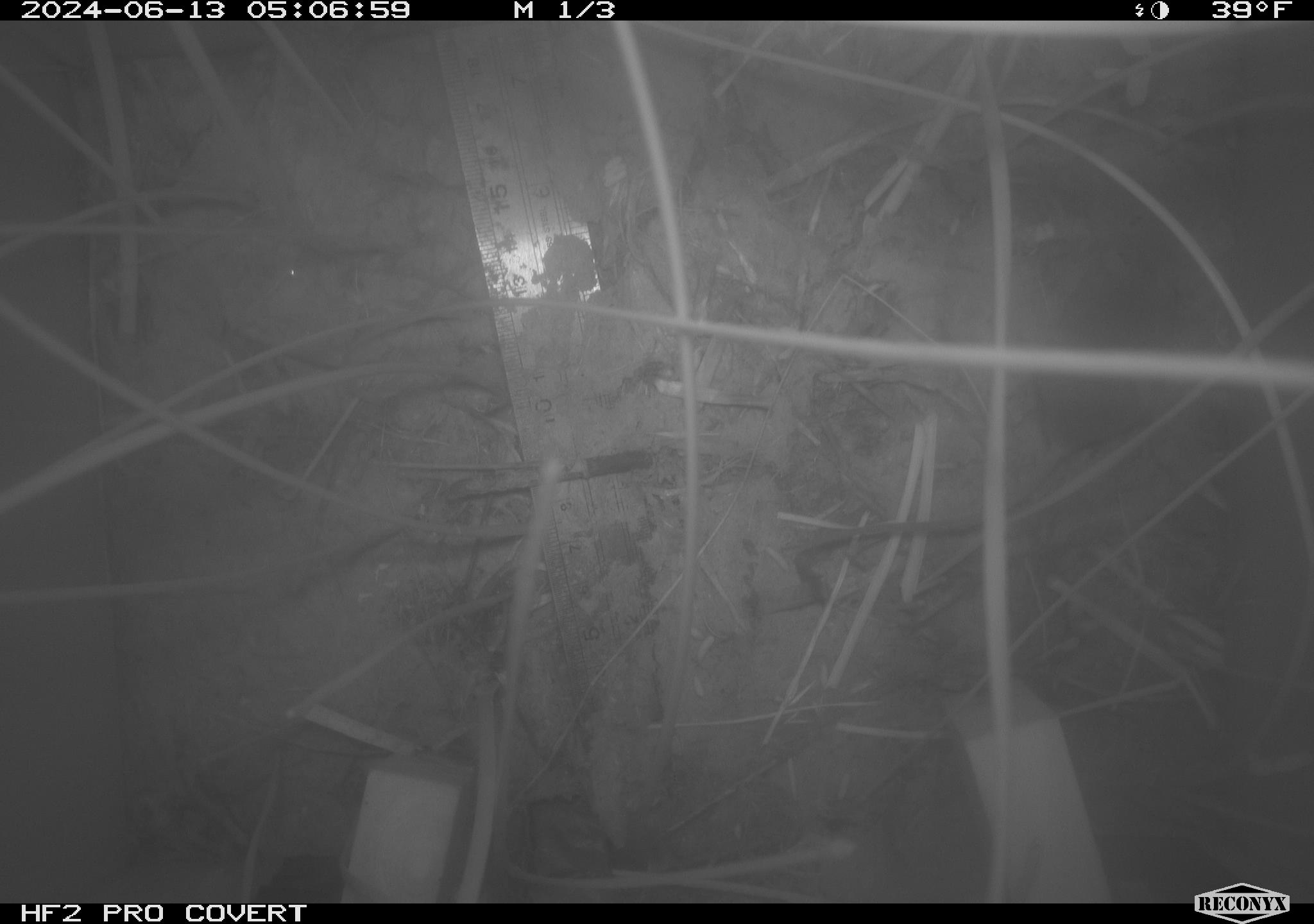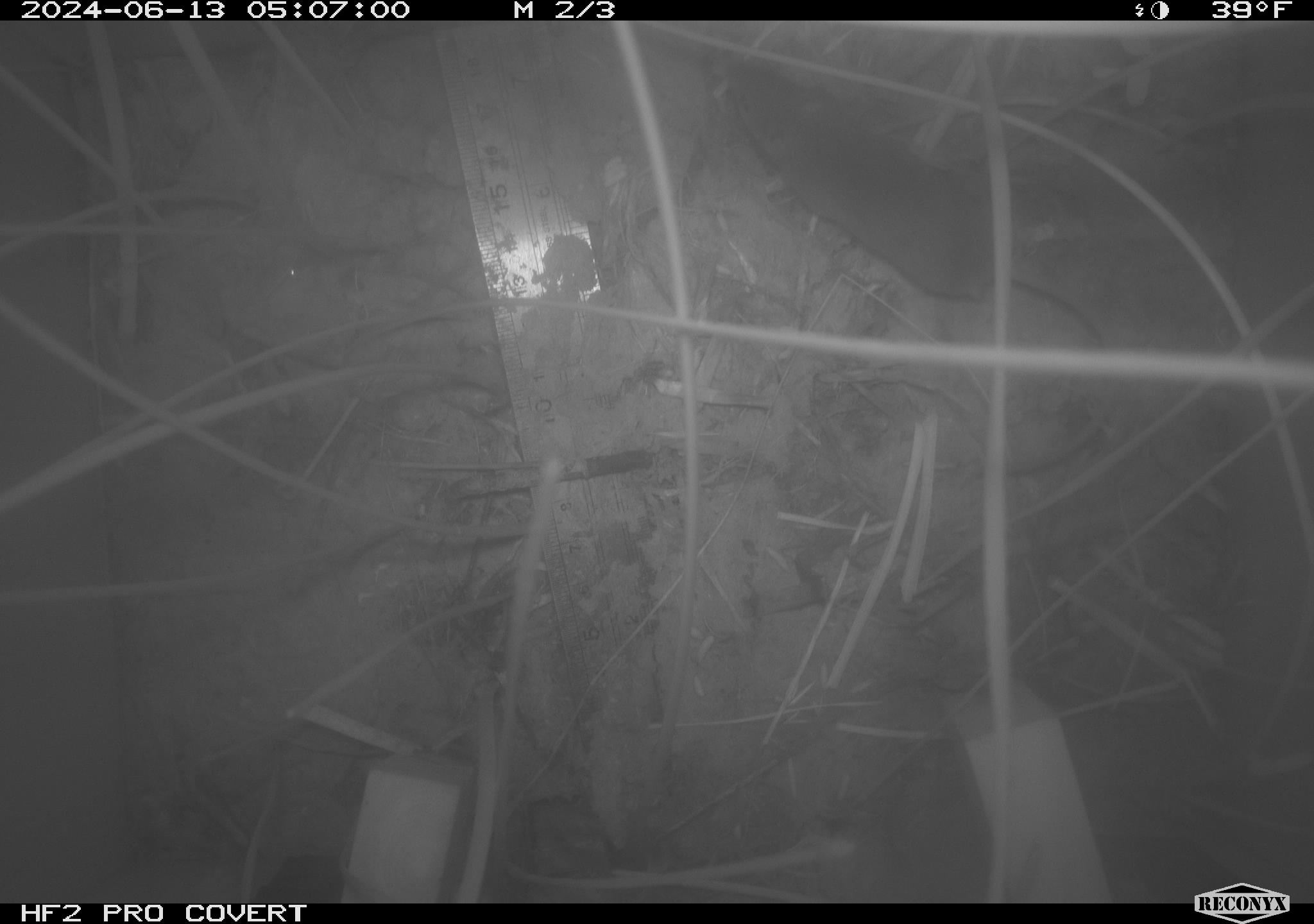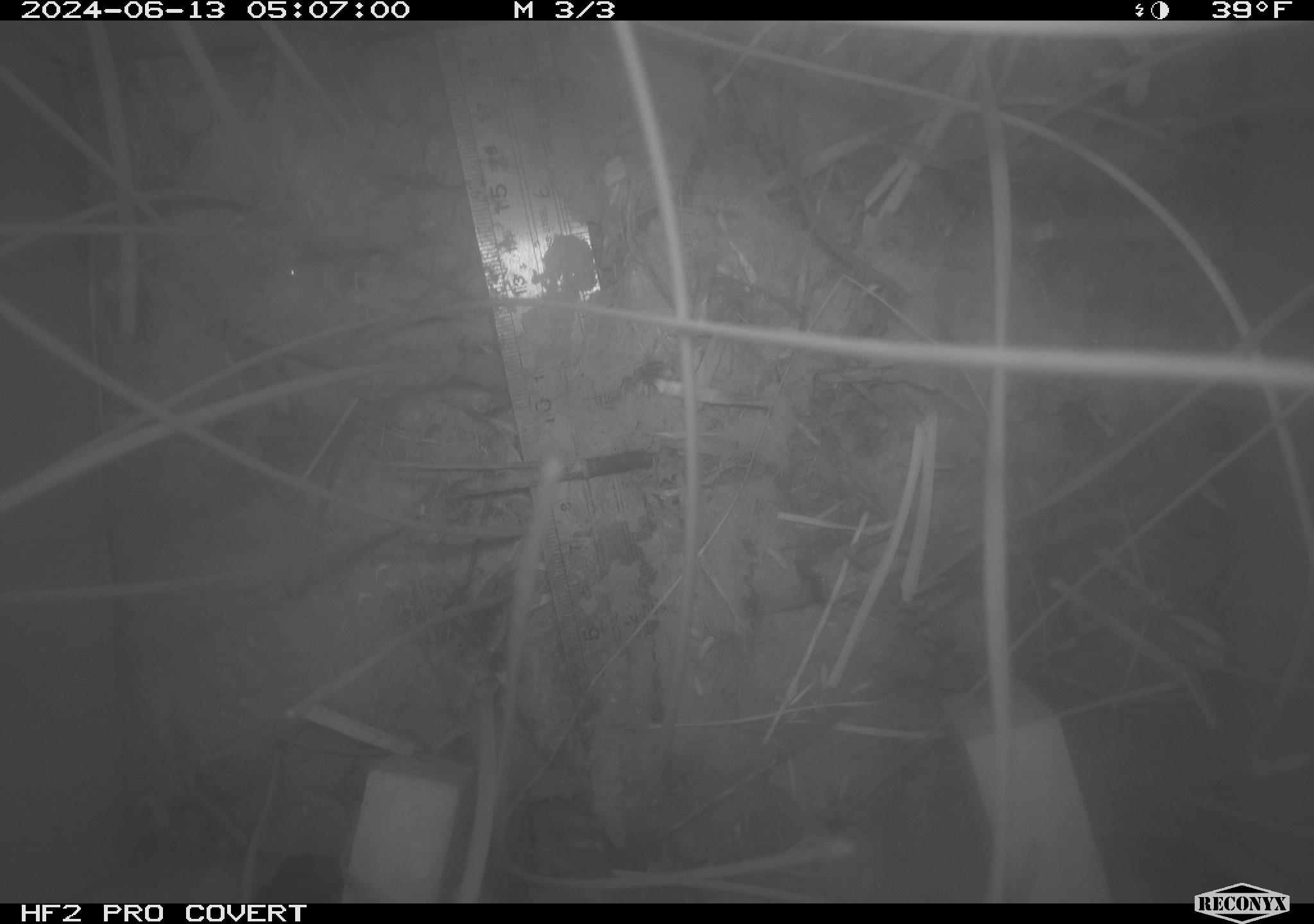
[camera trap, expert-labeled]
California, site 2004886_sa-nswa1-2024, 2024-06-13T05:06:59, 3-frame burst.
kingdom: Animalia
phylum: Chordata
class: Mammalia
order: Rodentia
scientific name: Rodentia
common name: rodent